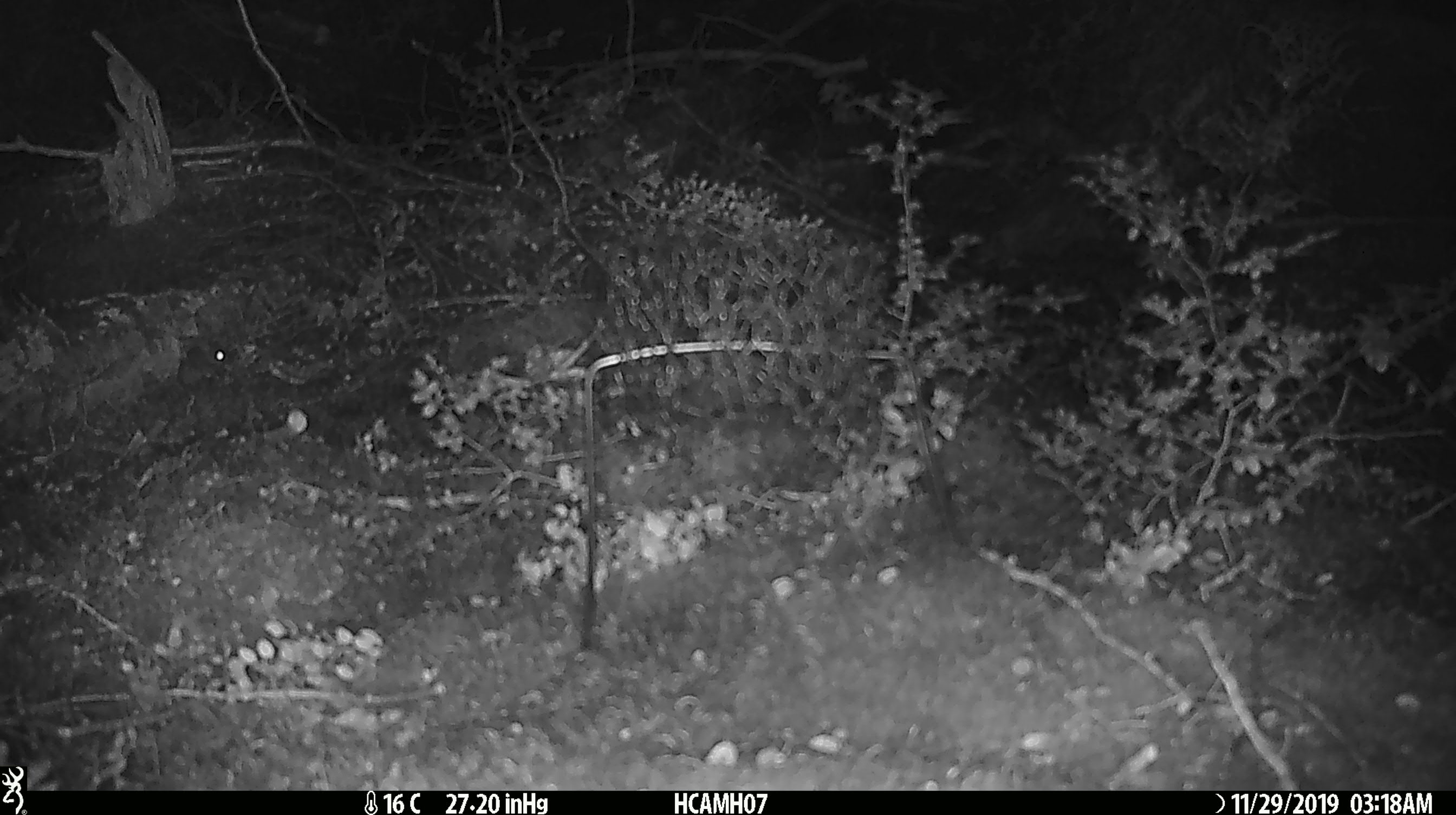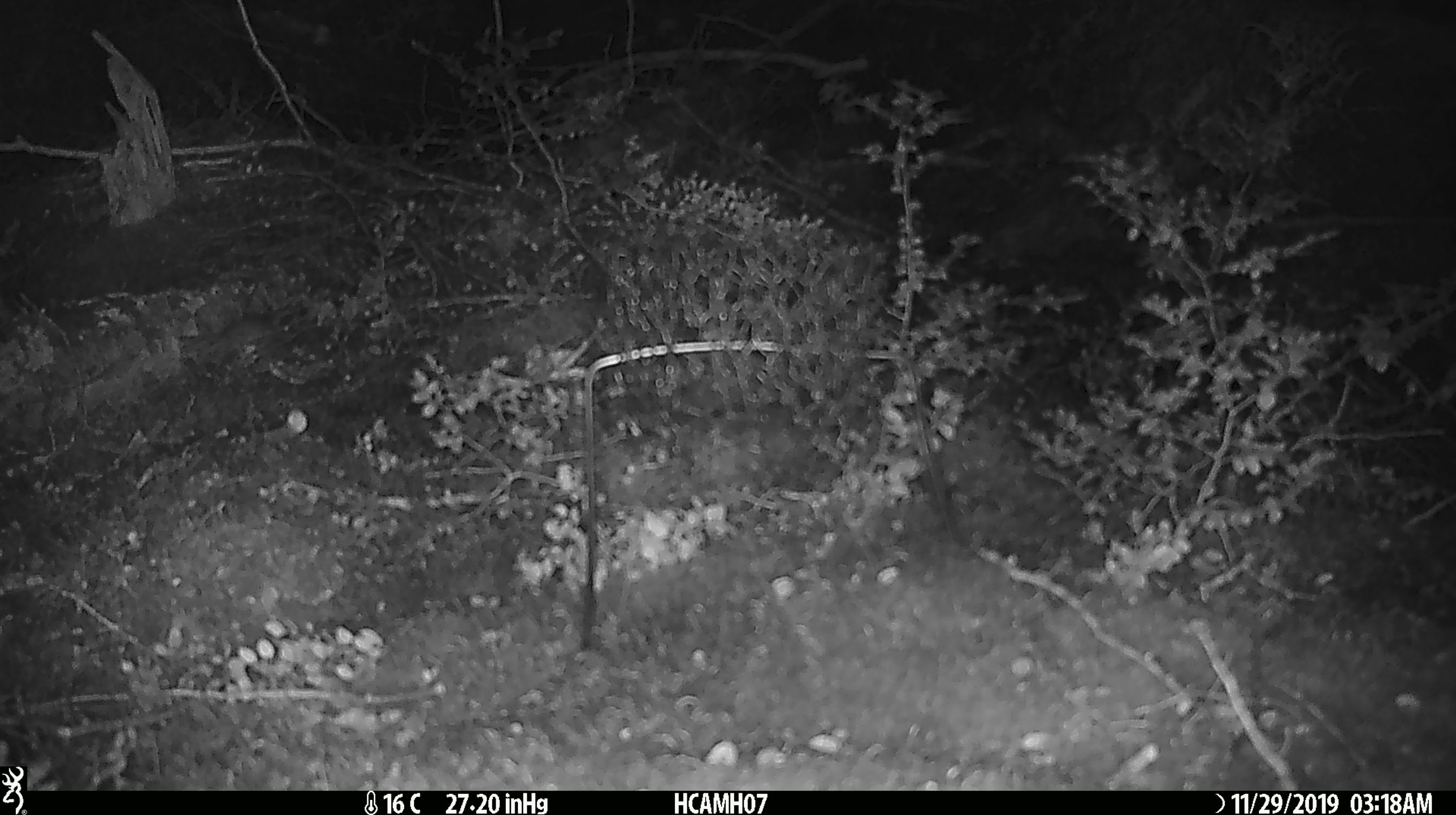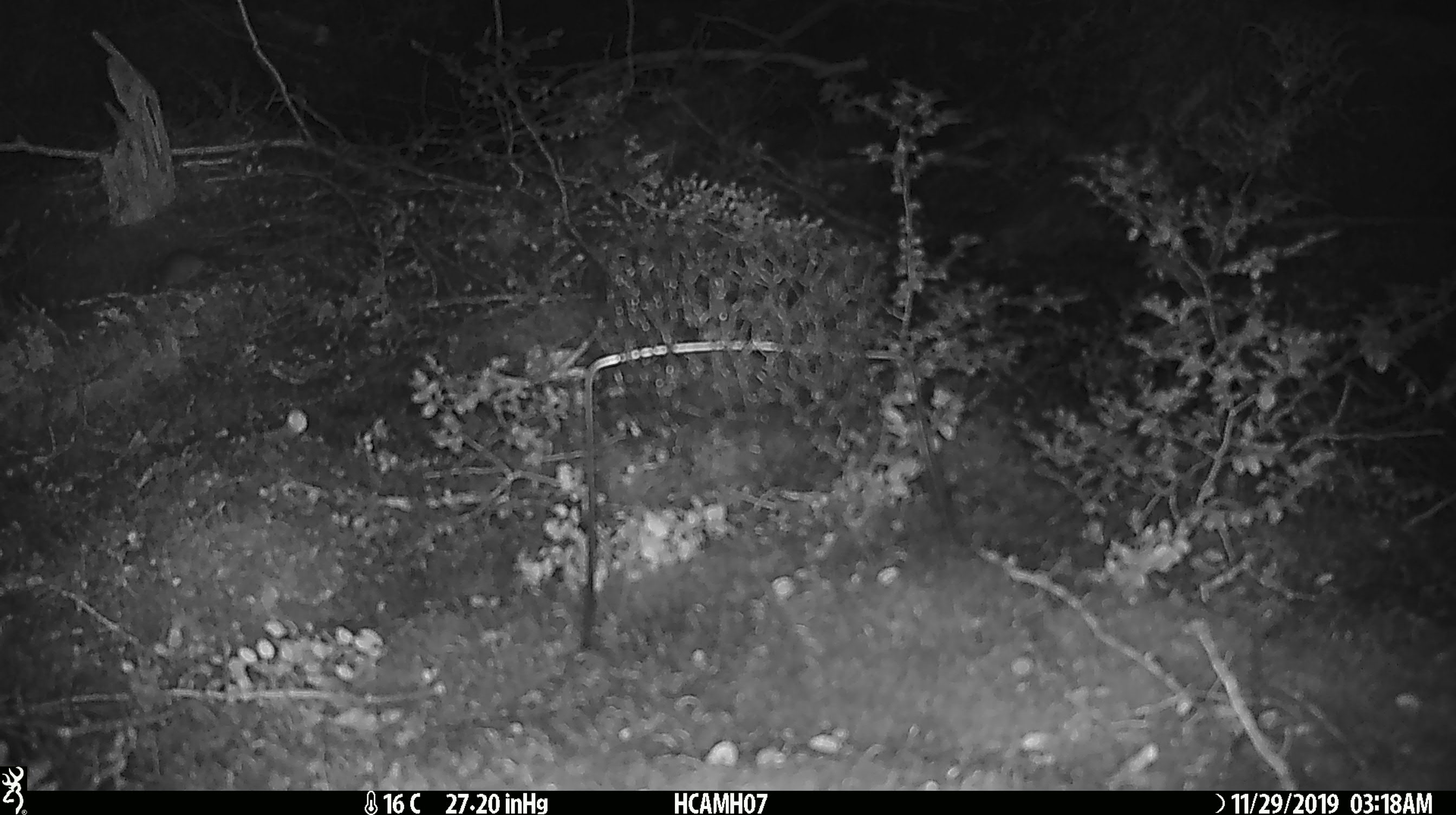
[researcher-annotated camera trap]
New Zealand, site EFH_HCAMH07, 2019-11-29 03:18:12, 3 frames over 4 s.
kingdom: Animalia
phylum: Chordata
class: Mammalia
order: Rodentia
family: Muridae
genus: Mus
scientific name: Mus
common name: mouse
Mouse (Mus).